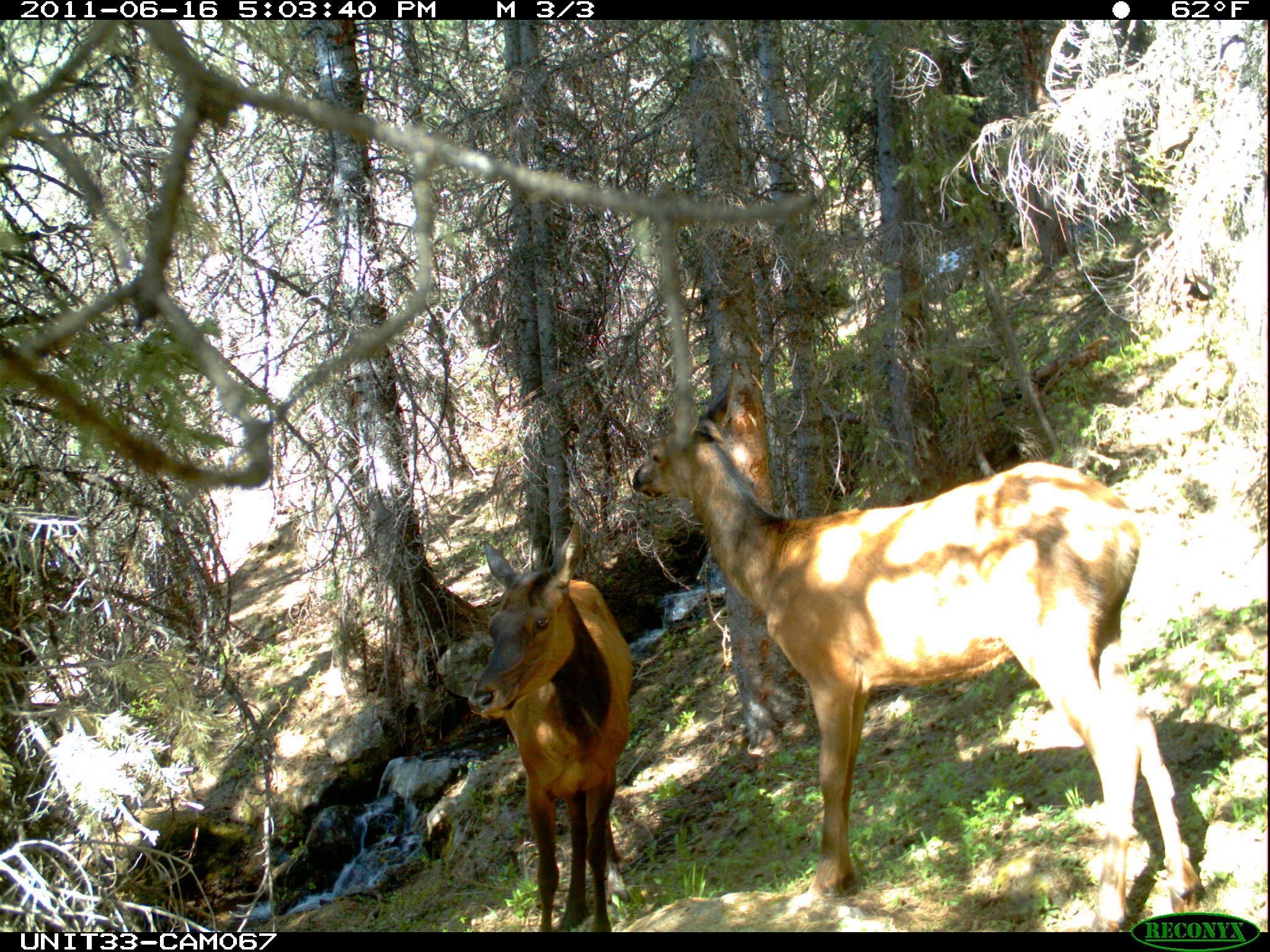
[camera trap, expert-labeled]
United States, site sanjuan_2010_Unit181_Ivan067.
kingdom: Animalia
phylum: Chordata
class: Mammalia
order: Artiodactyla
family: Cervidae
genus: Cervus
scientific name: Cervus elaphus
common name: red deer